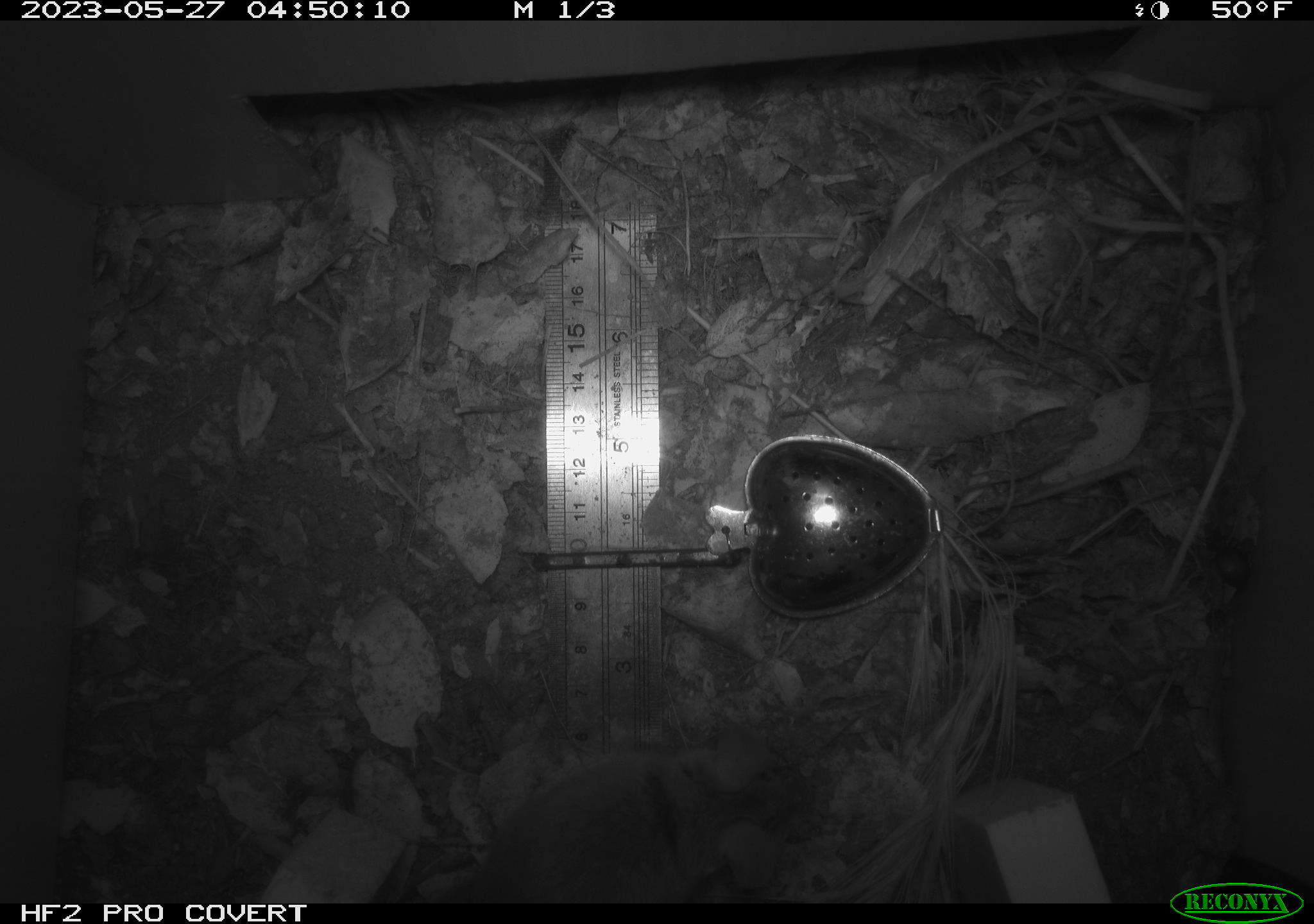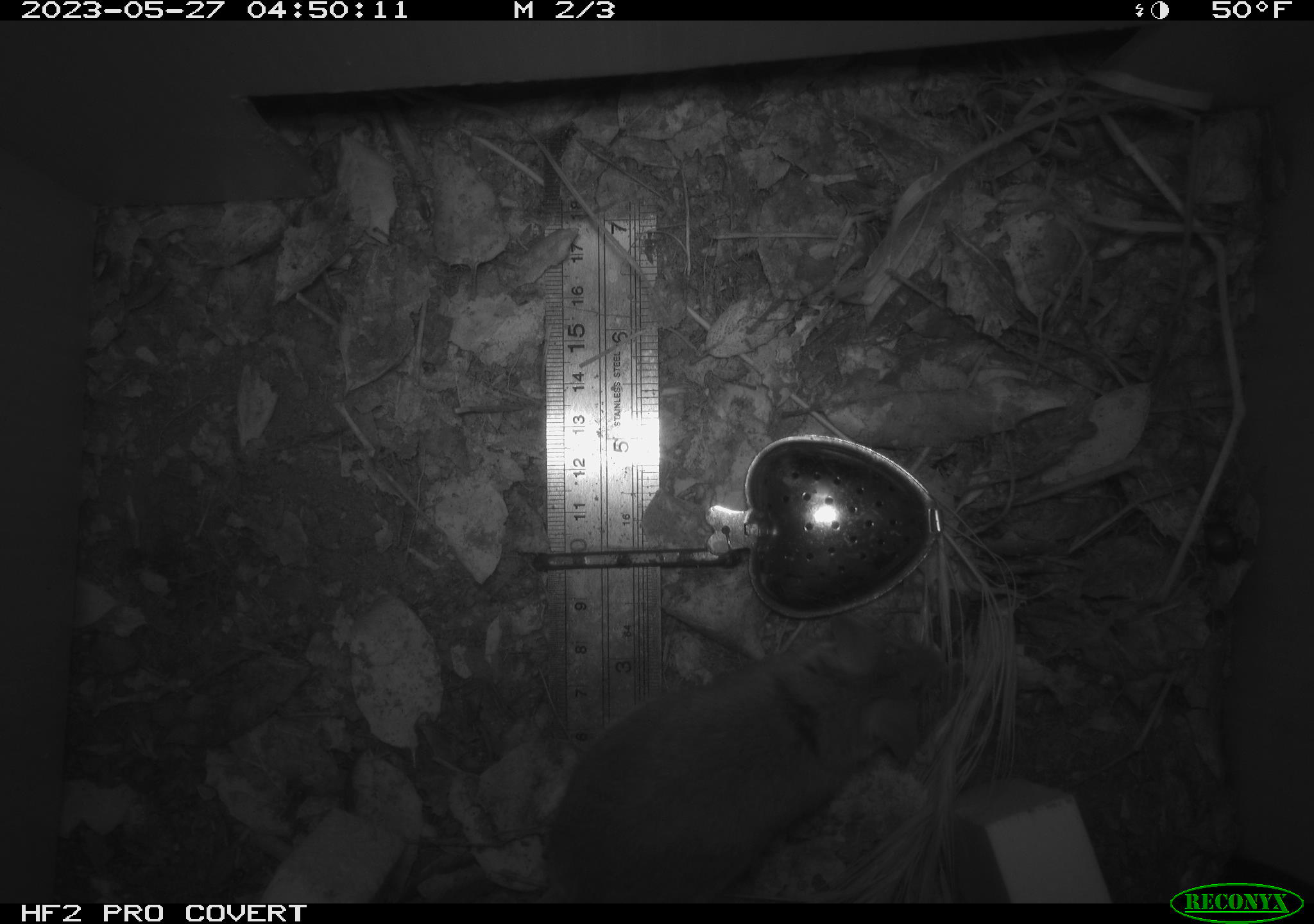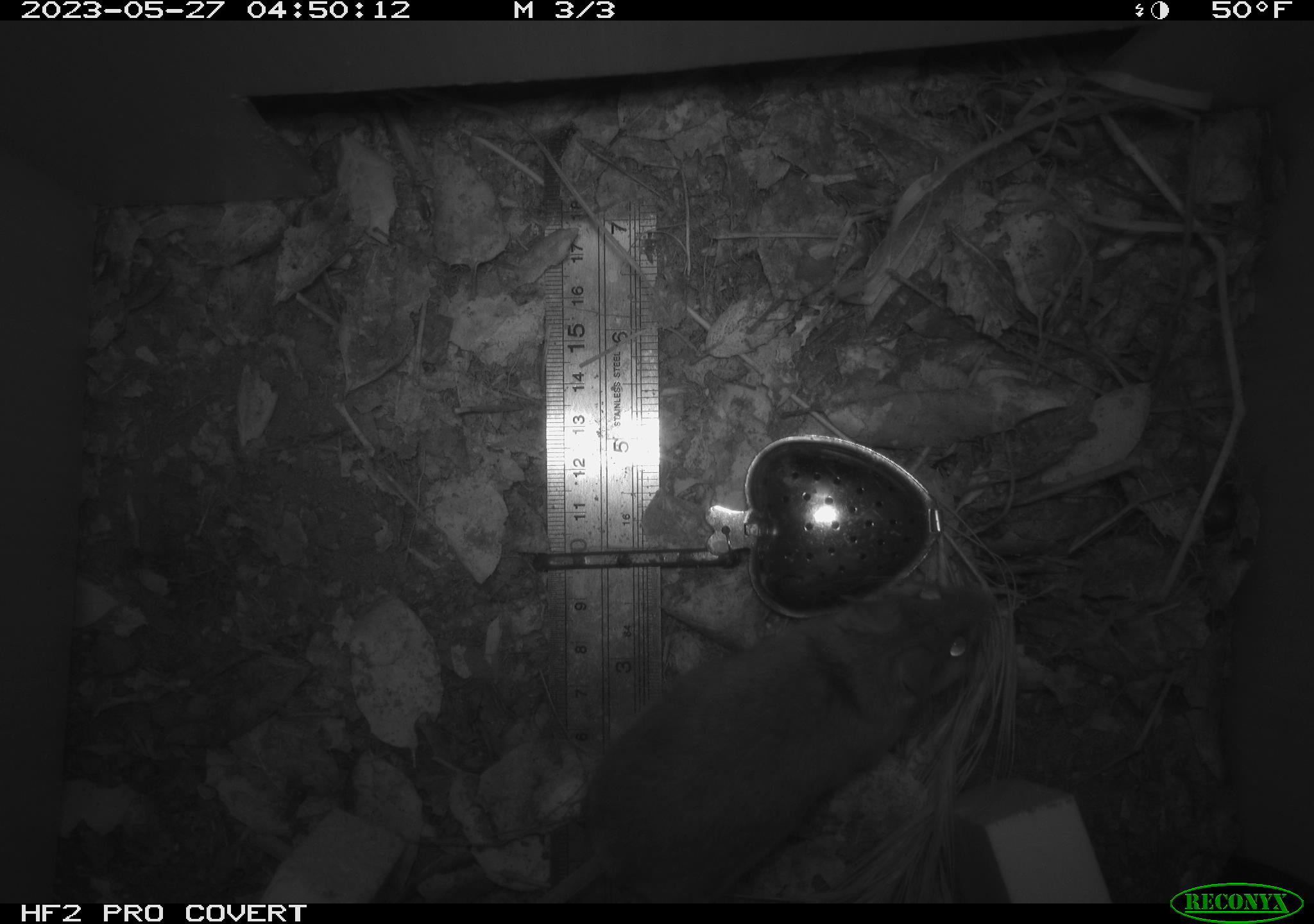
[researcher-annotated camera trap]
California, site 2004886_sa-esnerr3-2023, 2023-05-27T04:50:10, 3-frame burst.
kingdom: Animalia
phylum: Chordata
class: Mammalia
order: Rodentia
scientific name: Rodentia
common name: mouse species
Mouse species (Rodentia).